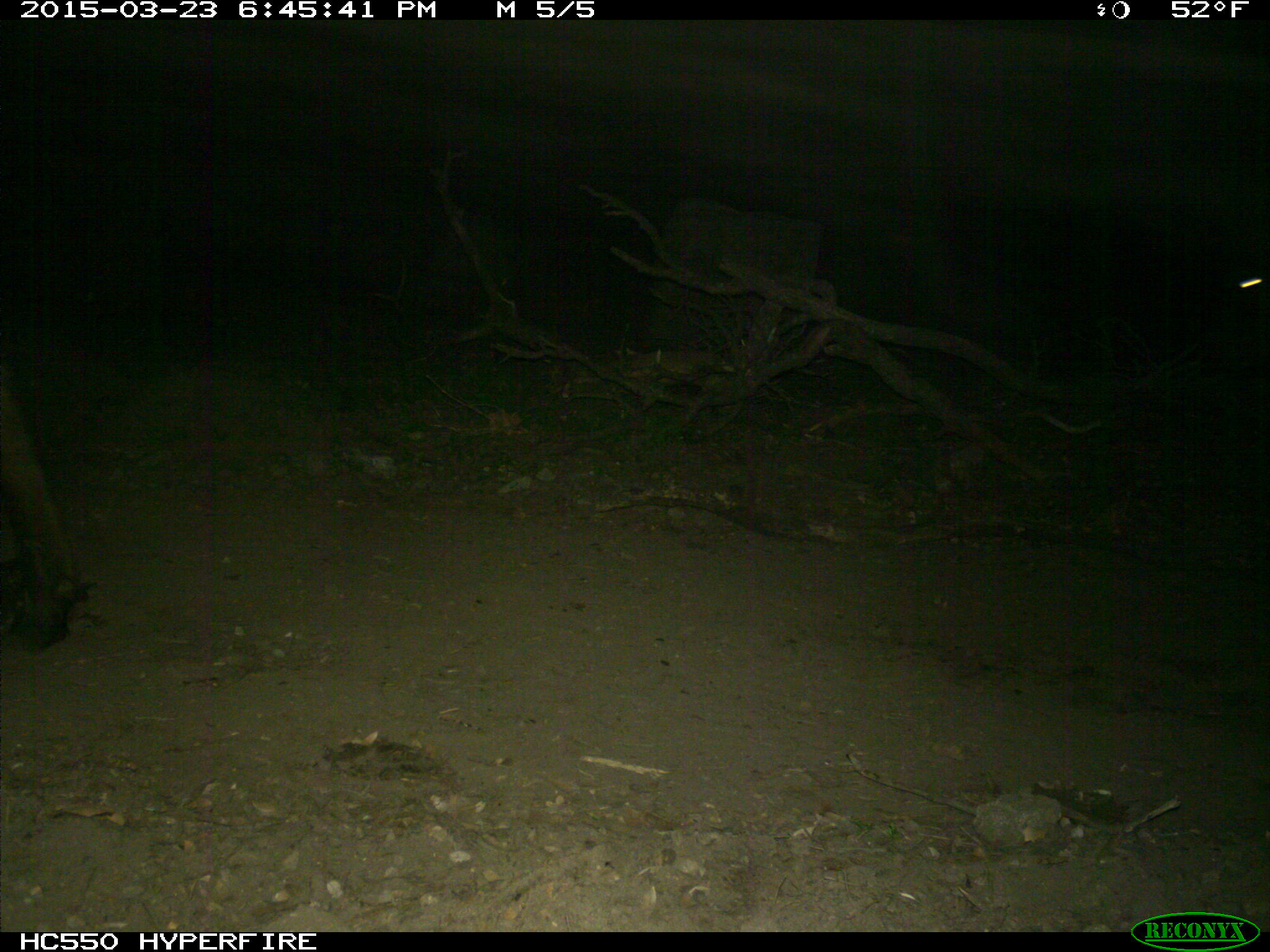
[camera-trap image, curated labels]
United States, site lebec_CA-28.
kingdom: Animalia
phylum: Chordata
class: Mammalia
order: Artiodactyla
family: Bovidae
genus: Bos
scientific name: Bos taurus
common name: domestic cow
Bos taurus (domestic cow).